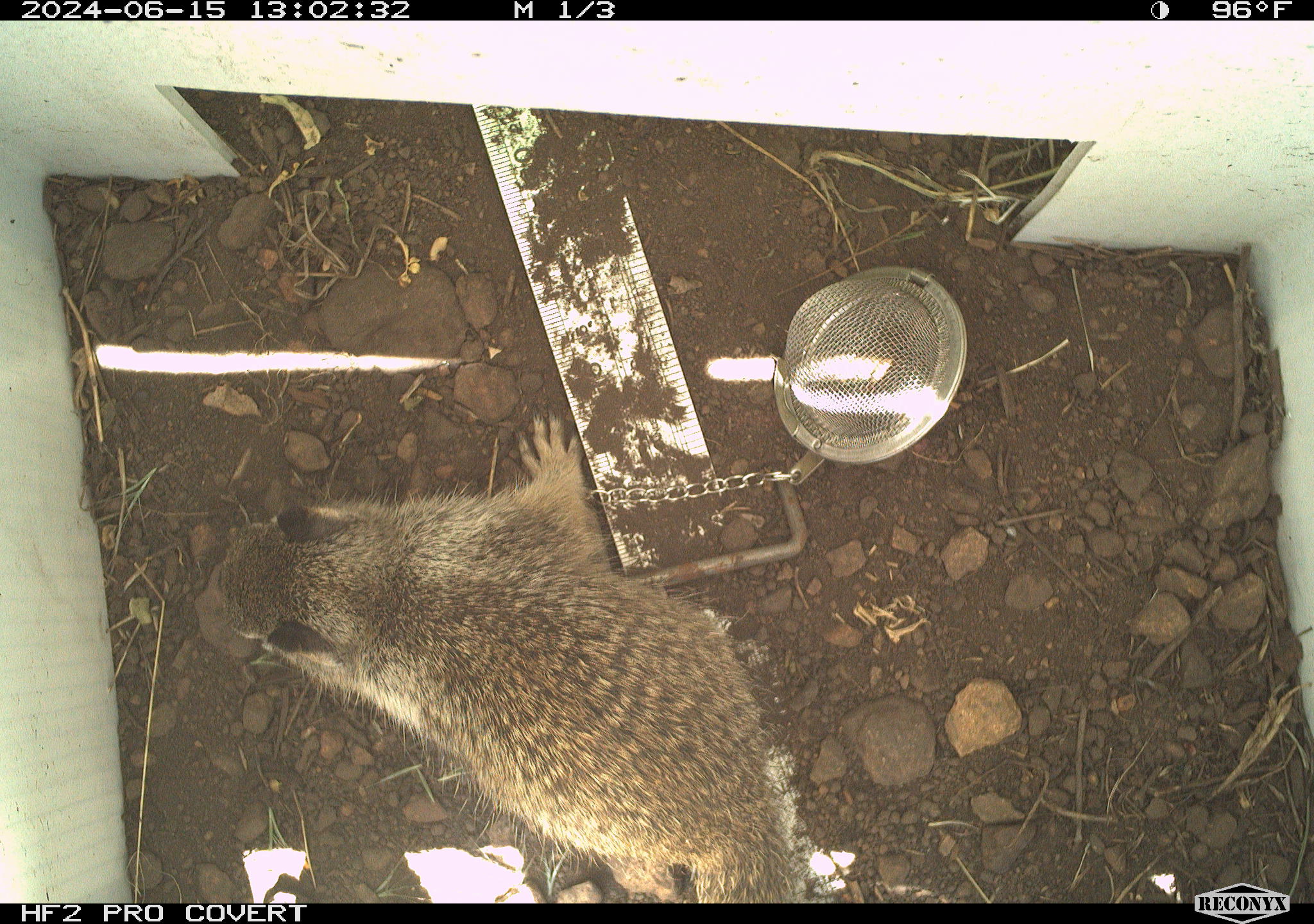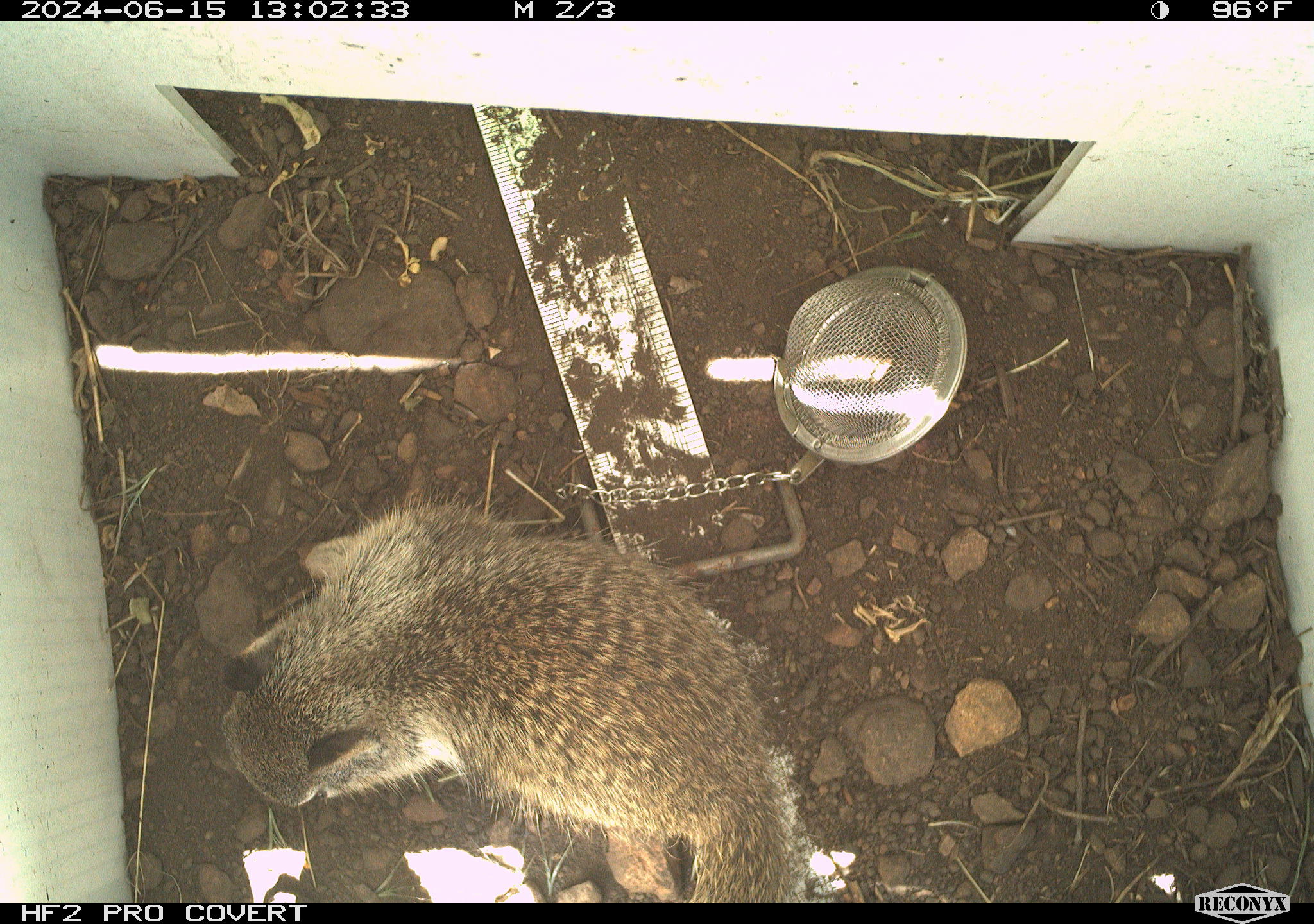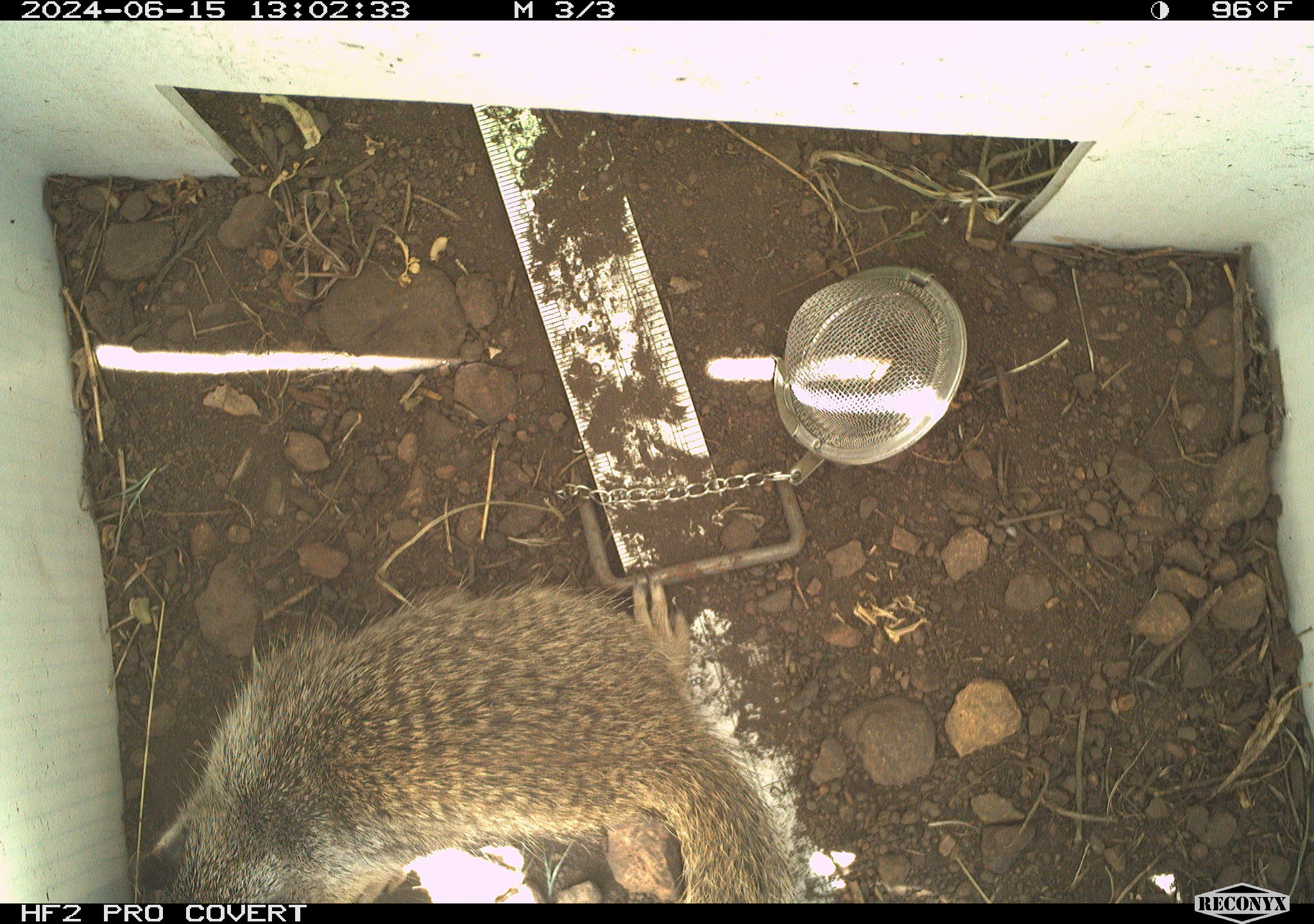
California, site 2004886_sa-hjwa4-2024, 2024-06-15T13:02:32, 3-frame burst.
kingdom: Animalia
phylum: Chordata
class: Mammalia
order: Rodentia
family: Sciuridae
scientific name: Sciuridae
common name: squirrels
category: sciuridae family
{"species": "sciuridae family (squirrels) (Sciuridae)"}